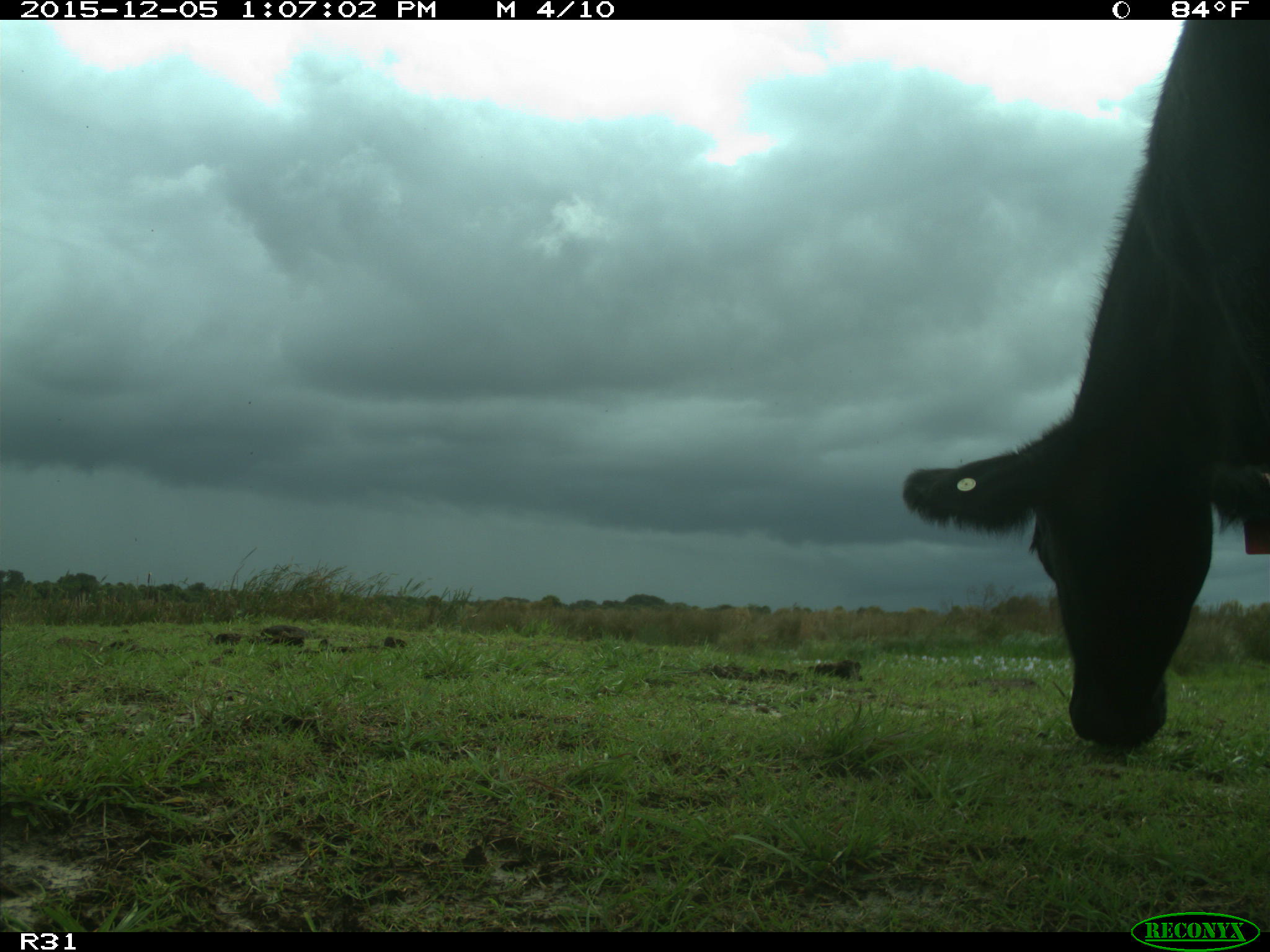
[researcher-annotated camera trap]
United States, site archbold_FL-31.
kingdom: Animalia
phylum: Chordata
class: Mammalia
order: Artiodactyla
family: Bovidae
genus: Bos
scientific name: Bos taurus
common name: domestic cow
Bos taurus (domestic cow).